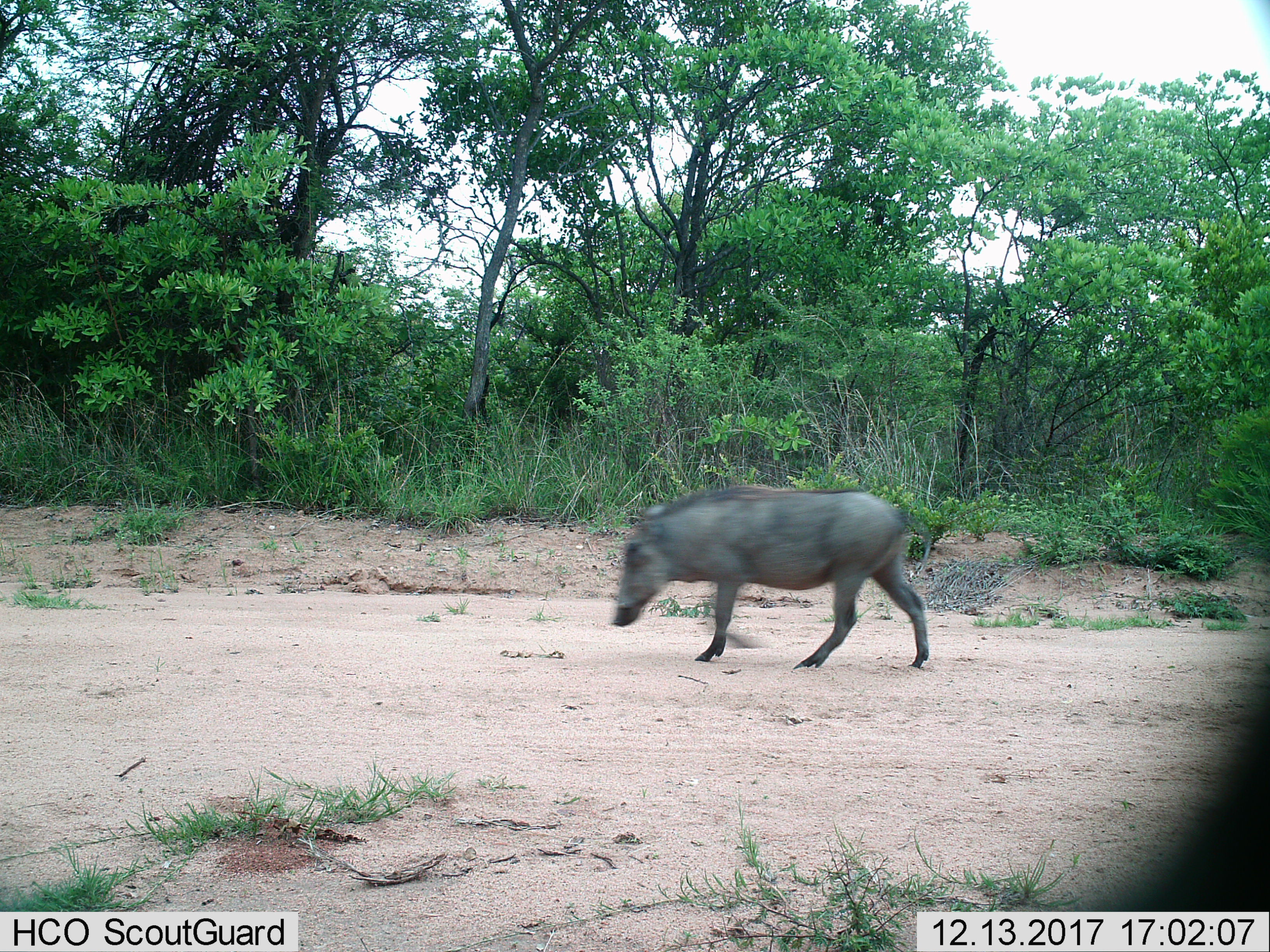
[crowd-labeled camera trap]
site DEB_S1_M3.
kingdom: Animalia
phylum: Chordata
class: Mammalia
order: Artiodactyla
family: Suidae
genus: Phacochoerus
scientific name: Phacochoerus africanus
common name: warthog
Warthog (Phacochoerus africanus), count 1. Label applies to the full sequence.